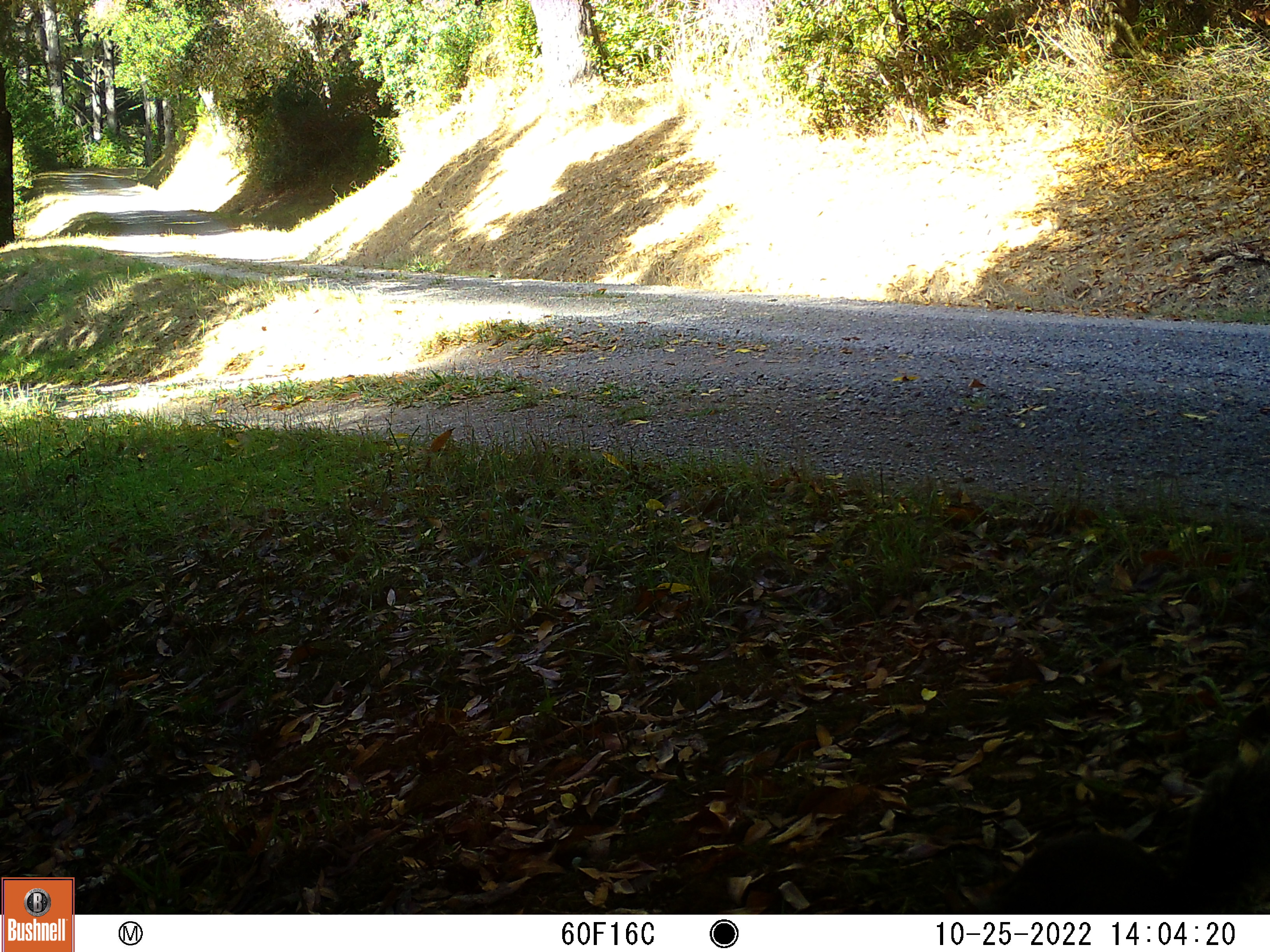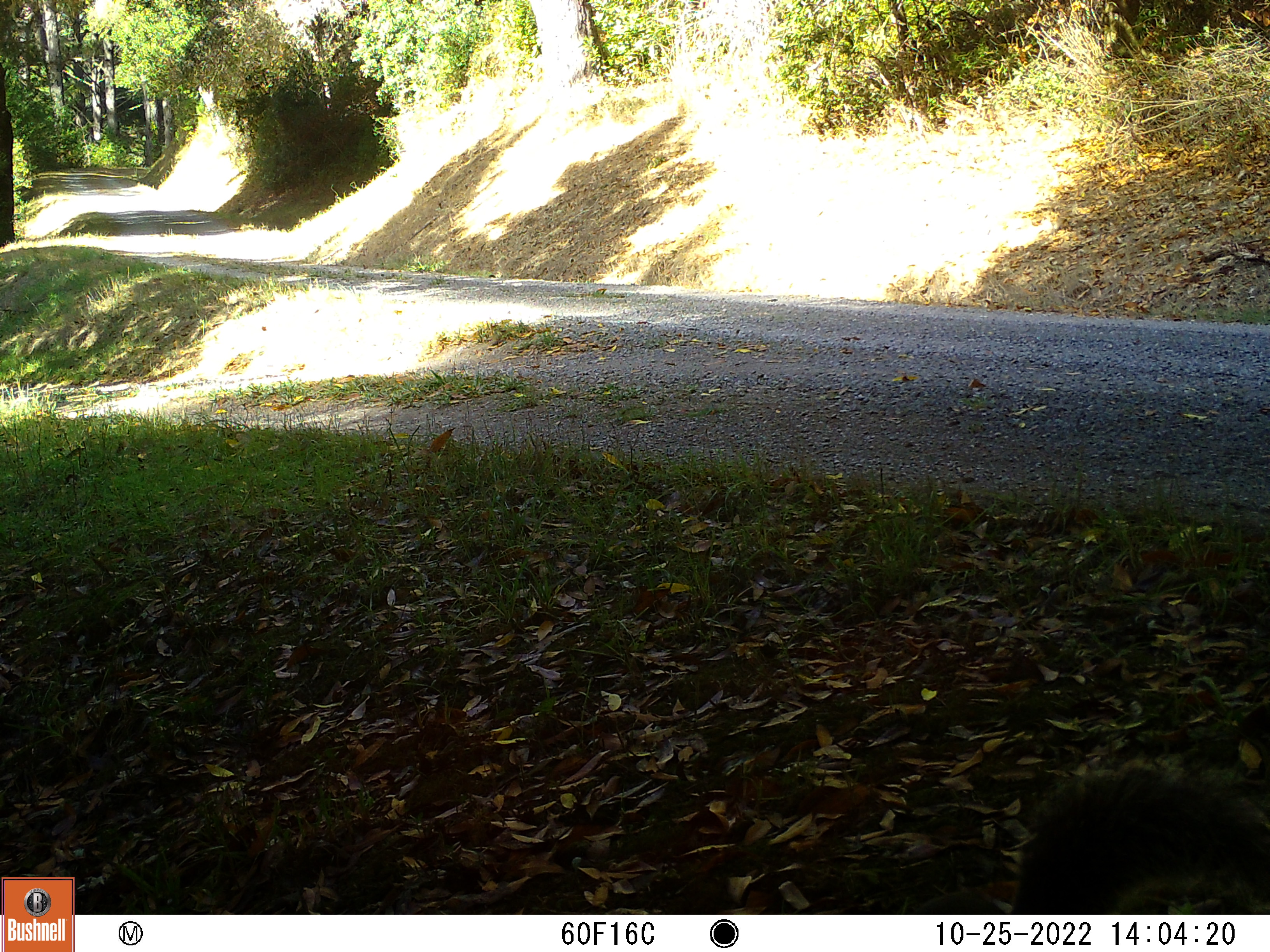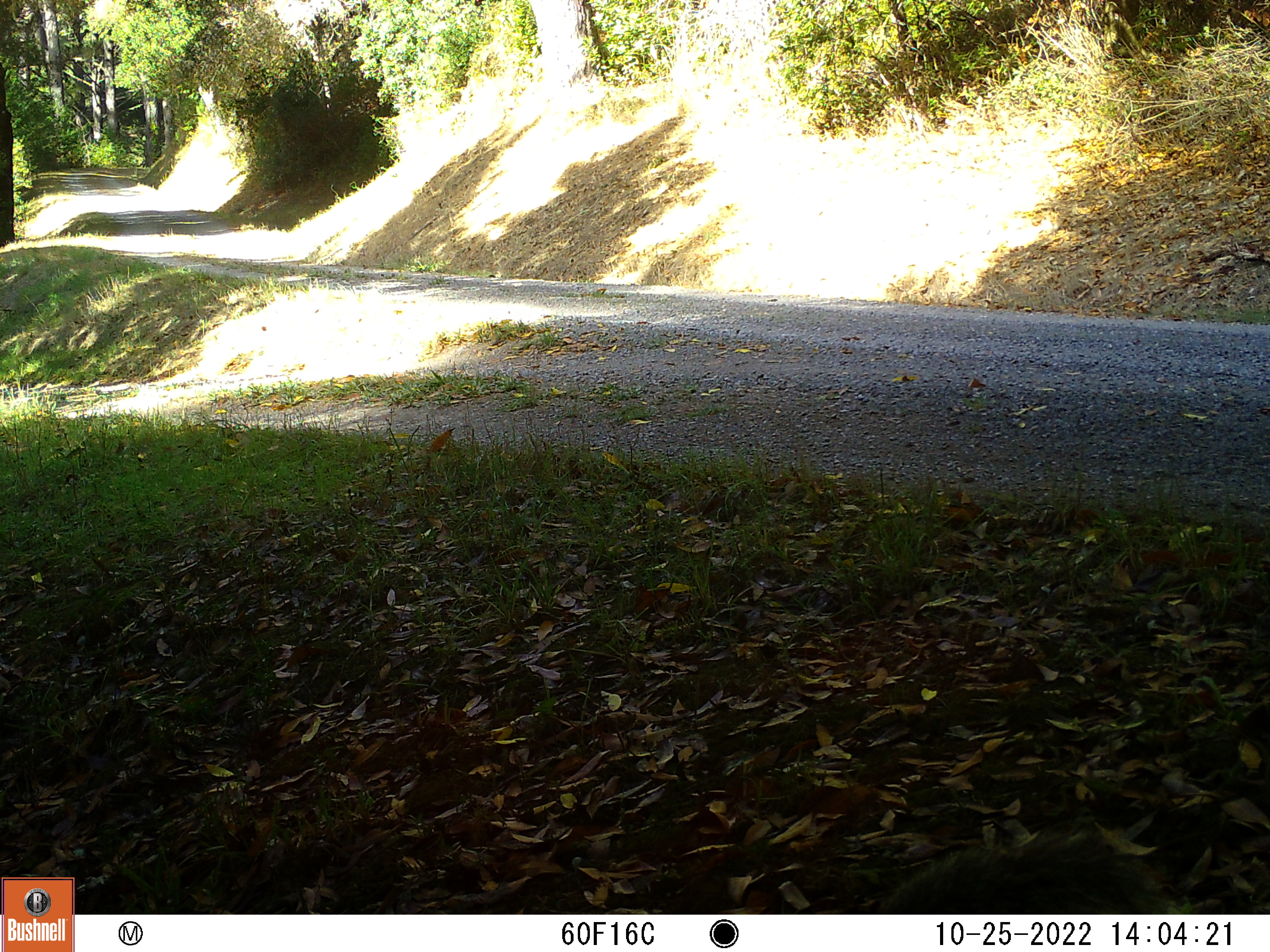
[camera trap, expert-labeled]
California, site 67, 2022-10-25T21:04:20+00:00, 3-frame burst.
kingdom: Animalia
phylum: Chordata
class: Mammalia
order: Rodentia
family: Sciuridae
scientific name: Sciuridae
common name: squirrel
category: unknown squirrel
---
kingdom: Animalia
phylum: Chordata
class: Mammalia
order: Rodentia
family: Sciuridae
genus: Sciurus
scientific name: Sciurus griseus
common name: western gray squirrel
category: western grey squirrel